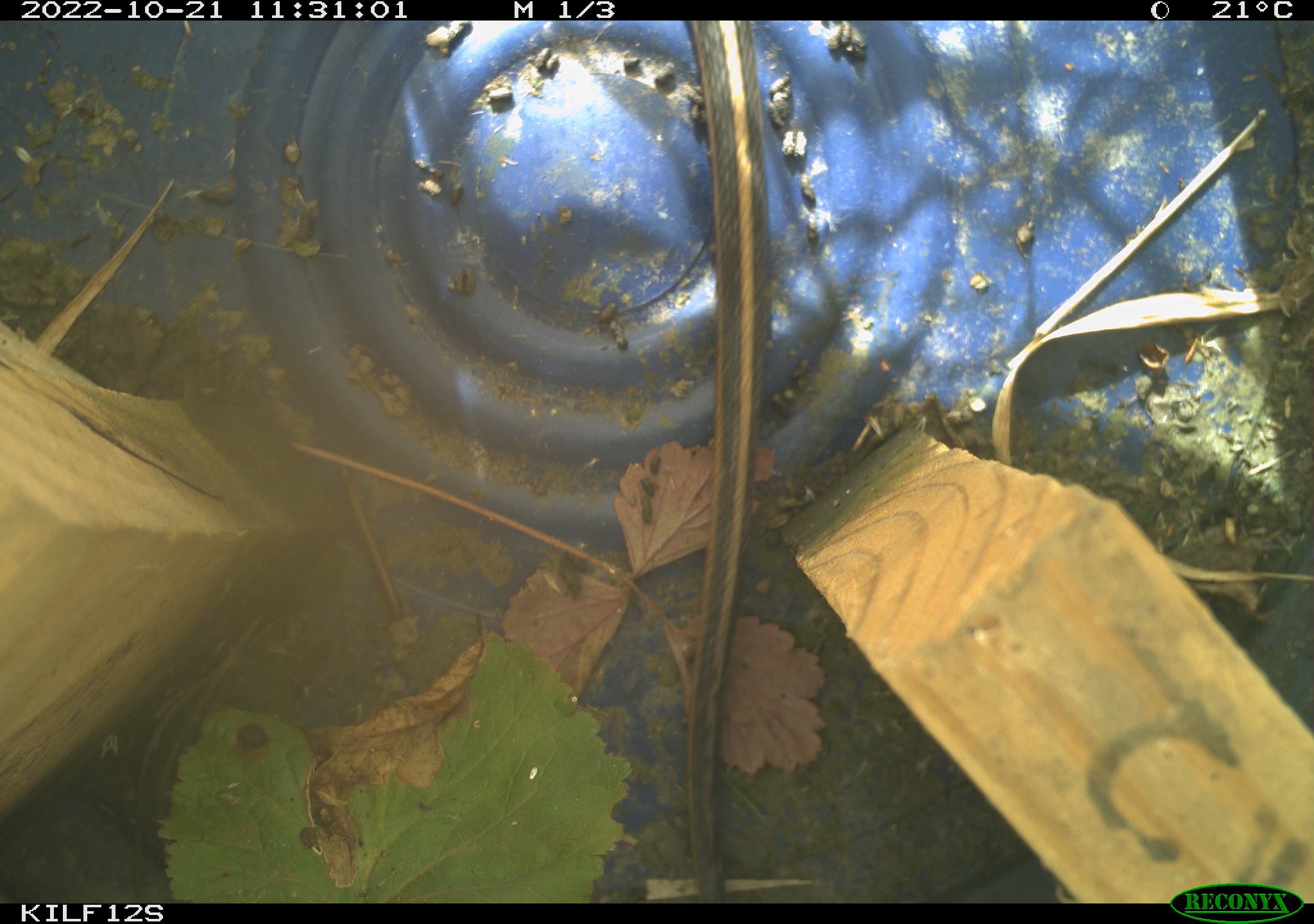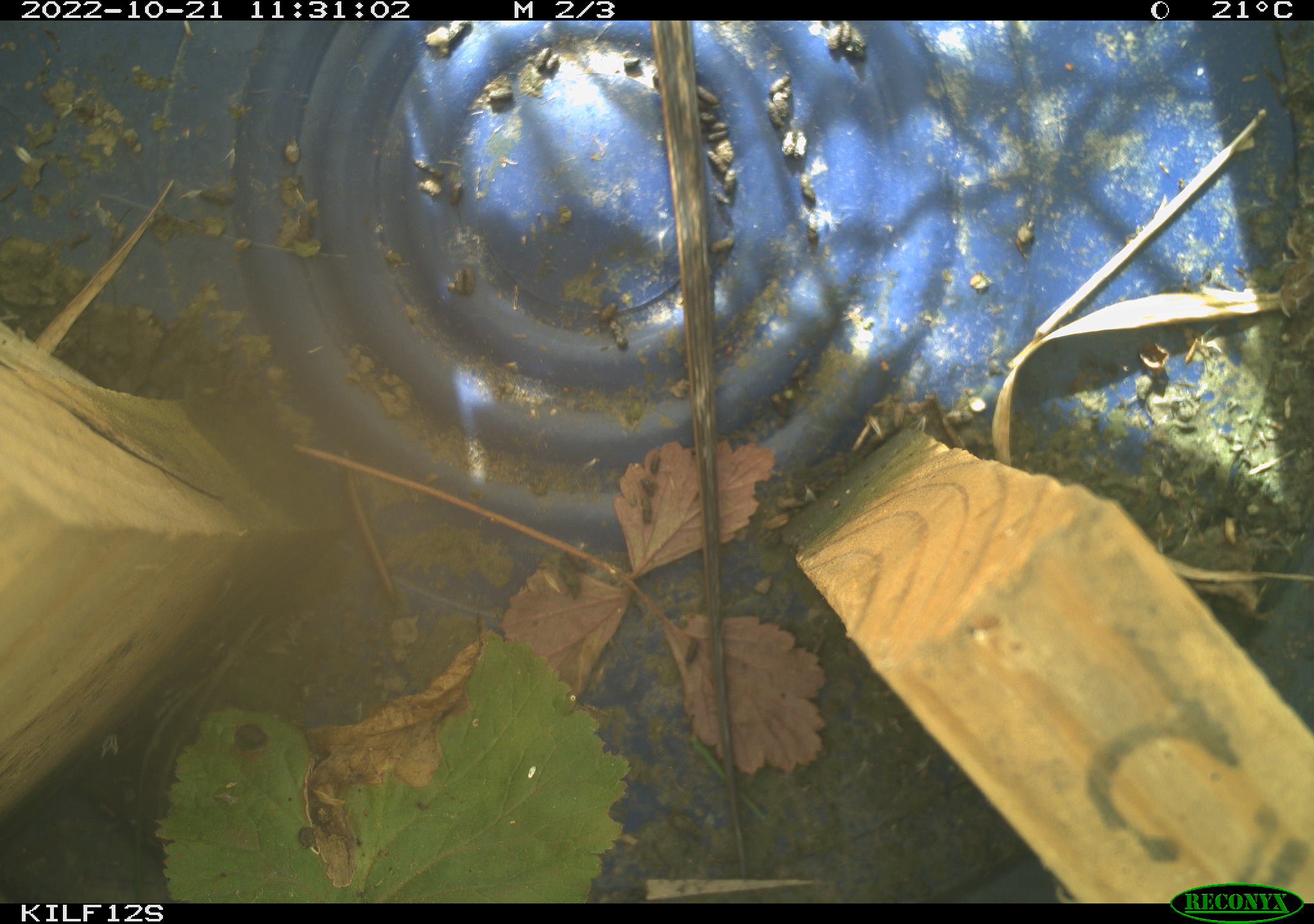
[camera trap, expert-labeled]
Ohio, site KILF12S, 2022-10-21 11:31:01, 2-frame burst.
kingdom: Animalia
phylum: Chordata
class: Reptilia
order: Squamata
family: Colubridae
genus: Thamnophis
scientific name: Thamnophis sirtalis sirtalis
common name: eastern gartersnake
Eastern gartersnake (Thamnophis sirtalis sirtalis).